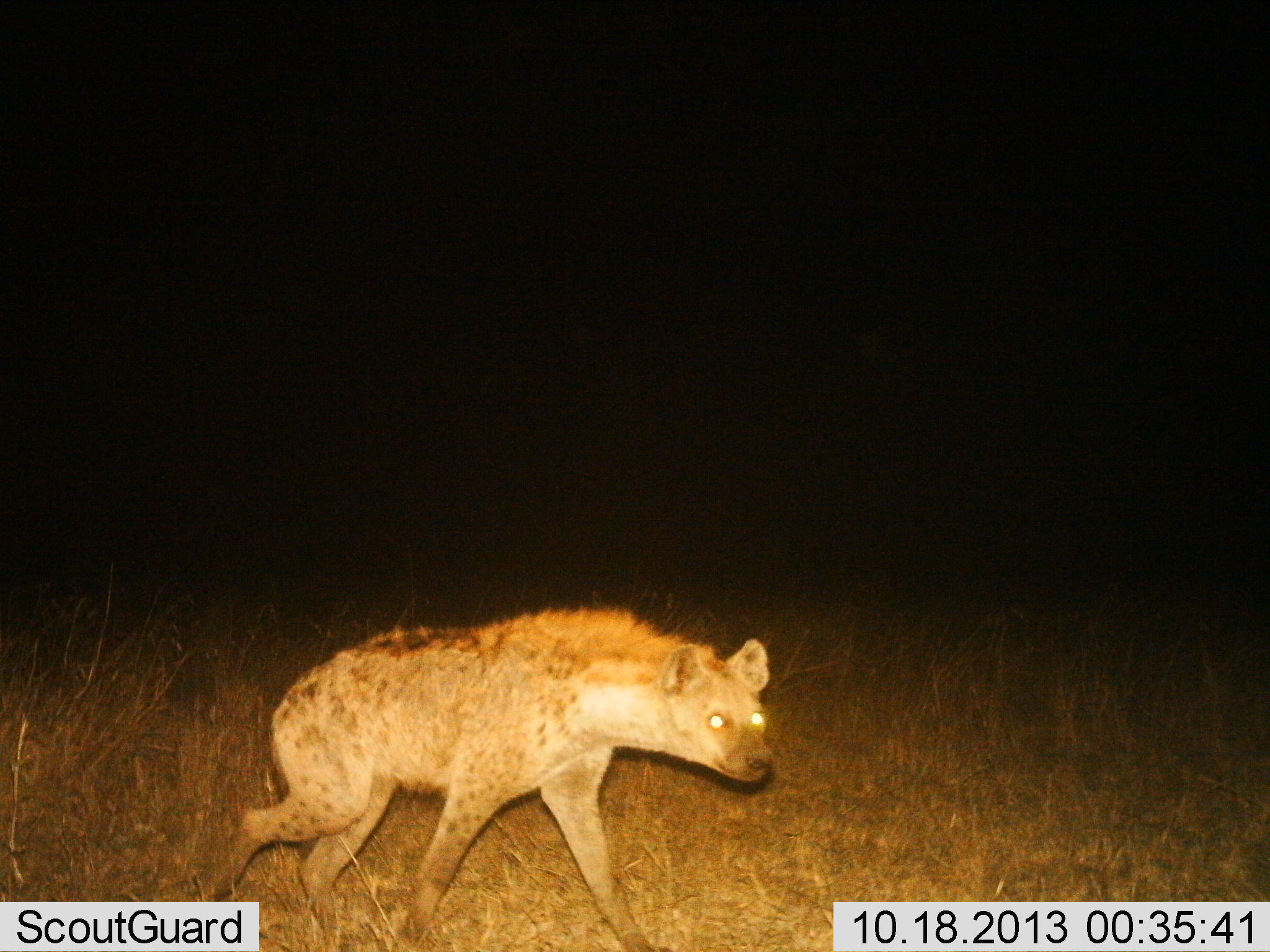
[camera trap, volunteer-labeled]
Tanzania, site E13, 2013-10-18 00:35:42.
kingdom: Animalia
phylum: Chordata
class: Mammalia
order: Carnivora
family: Hyaenidae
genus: Crocuta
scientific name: Crocuta crocuta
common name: spotted hyena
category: hyenaspotted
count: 1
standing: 17%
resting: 0%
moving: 83%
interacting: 0%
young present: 0%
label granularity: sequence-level